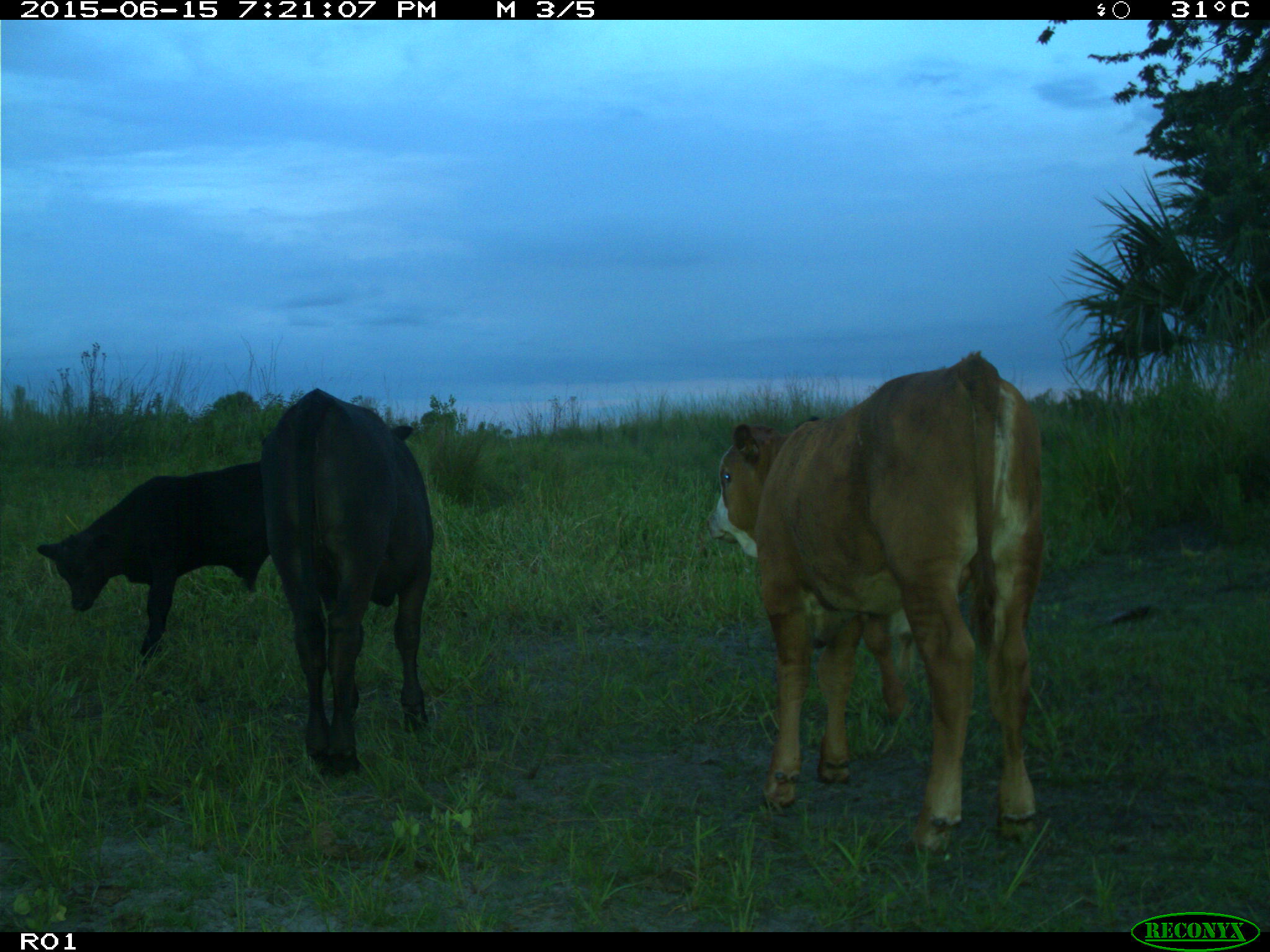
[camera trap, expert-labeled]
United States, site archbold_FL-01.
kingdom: Animalia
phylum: Chordata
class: Mammalia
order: Artiodactyla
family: Bovidae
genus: Bos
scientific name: Bos taurus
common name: domestic cow